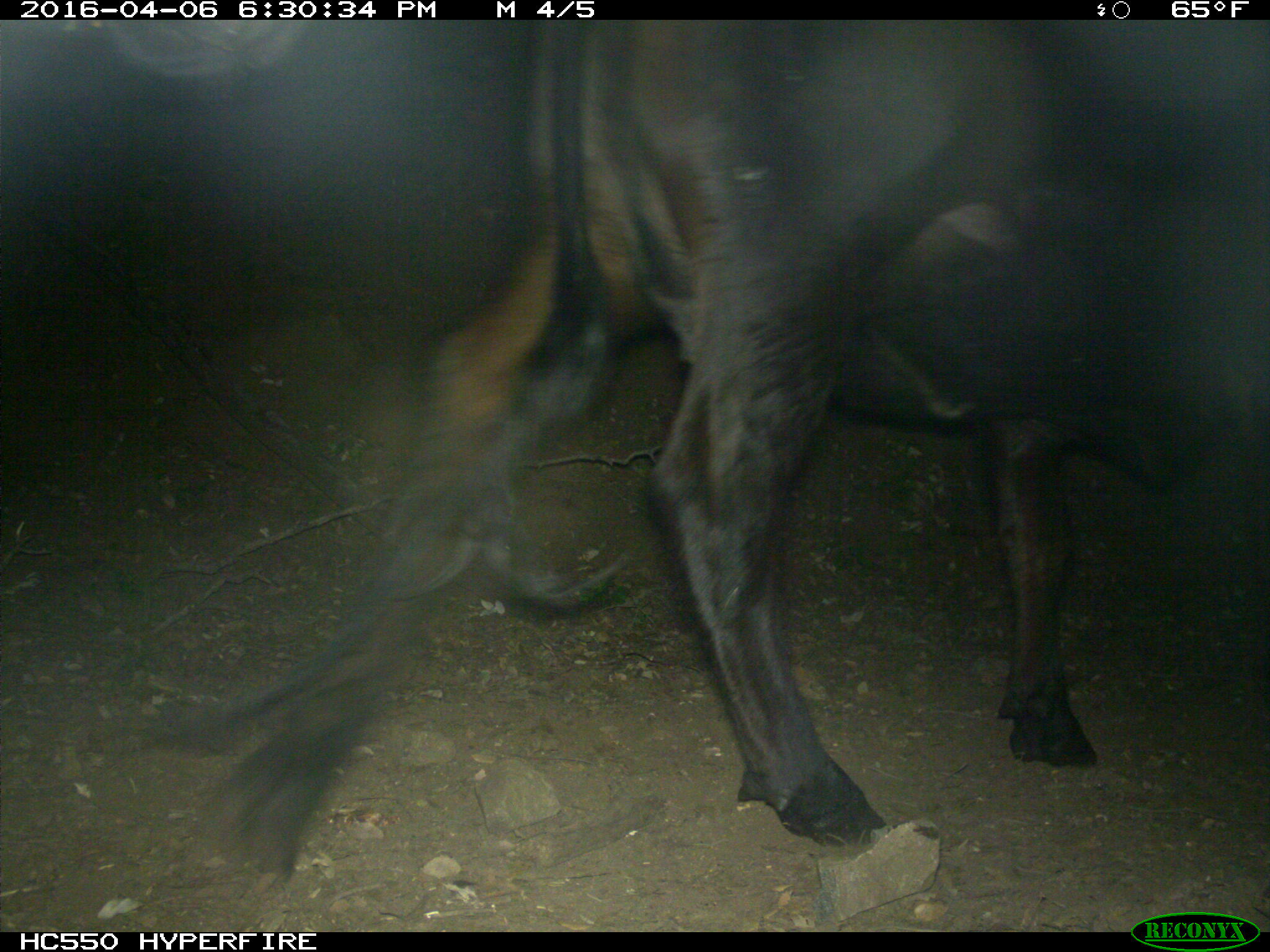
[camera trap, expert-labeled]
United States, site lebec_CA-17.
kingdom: Animalia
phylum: Chordata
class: Mammalia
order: Artiodactyla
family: Bovidae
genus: Bos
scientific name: Bos taurus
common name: domestic cow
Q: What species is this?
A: Bos taurus (domestic cow).